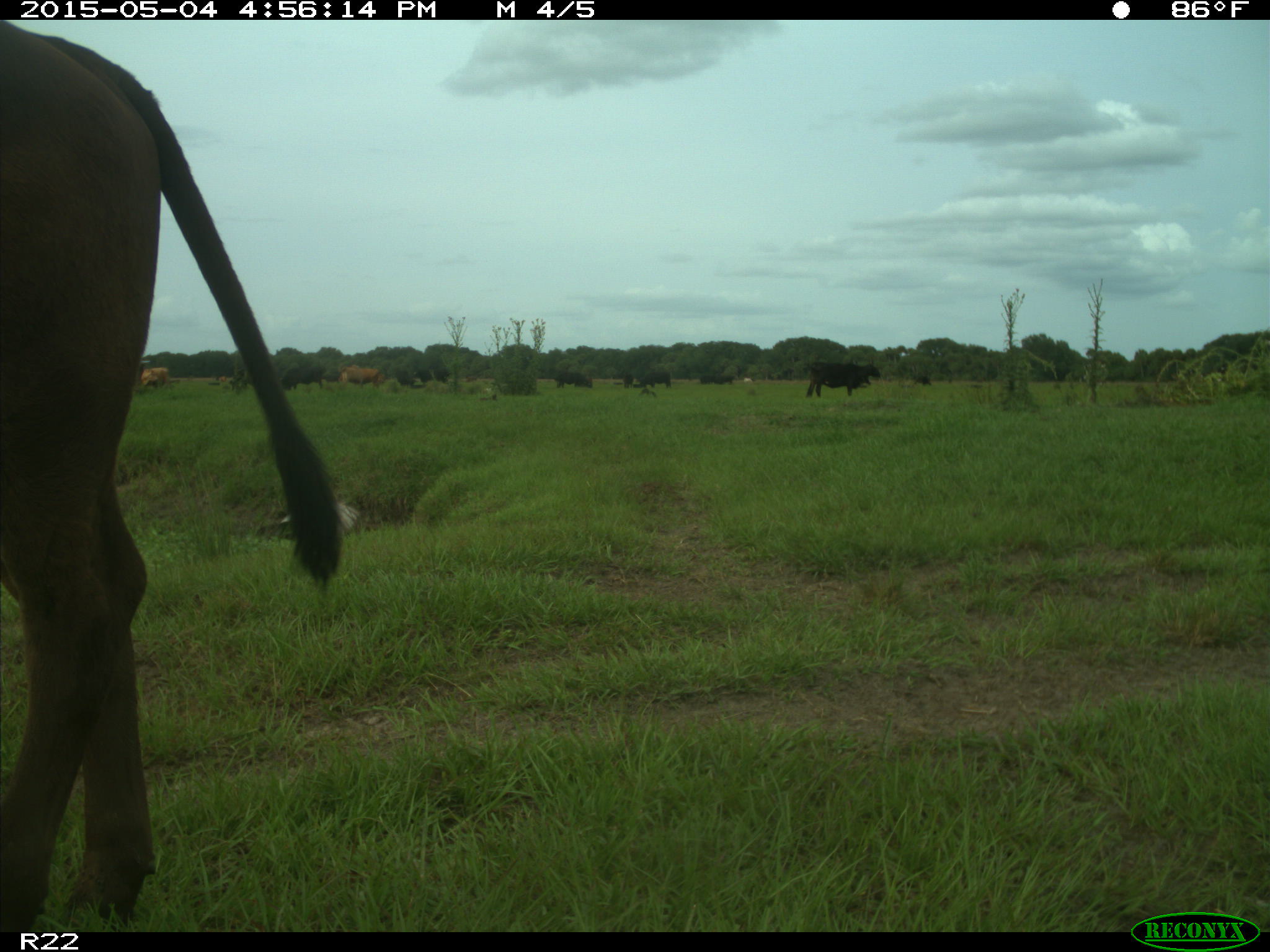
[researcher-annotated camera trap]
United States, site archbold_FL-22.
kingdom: Animalia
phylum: Chordata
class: Mammalia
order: Artiodactyla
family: Bovidae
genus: Bos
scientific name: Bos taurus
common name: domestic cow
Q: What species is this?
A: Bos taurus (domestic cow).